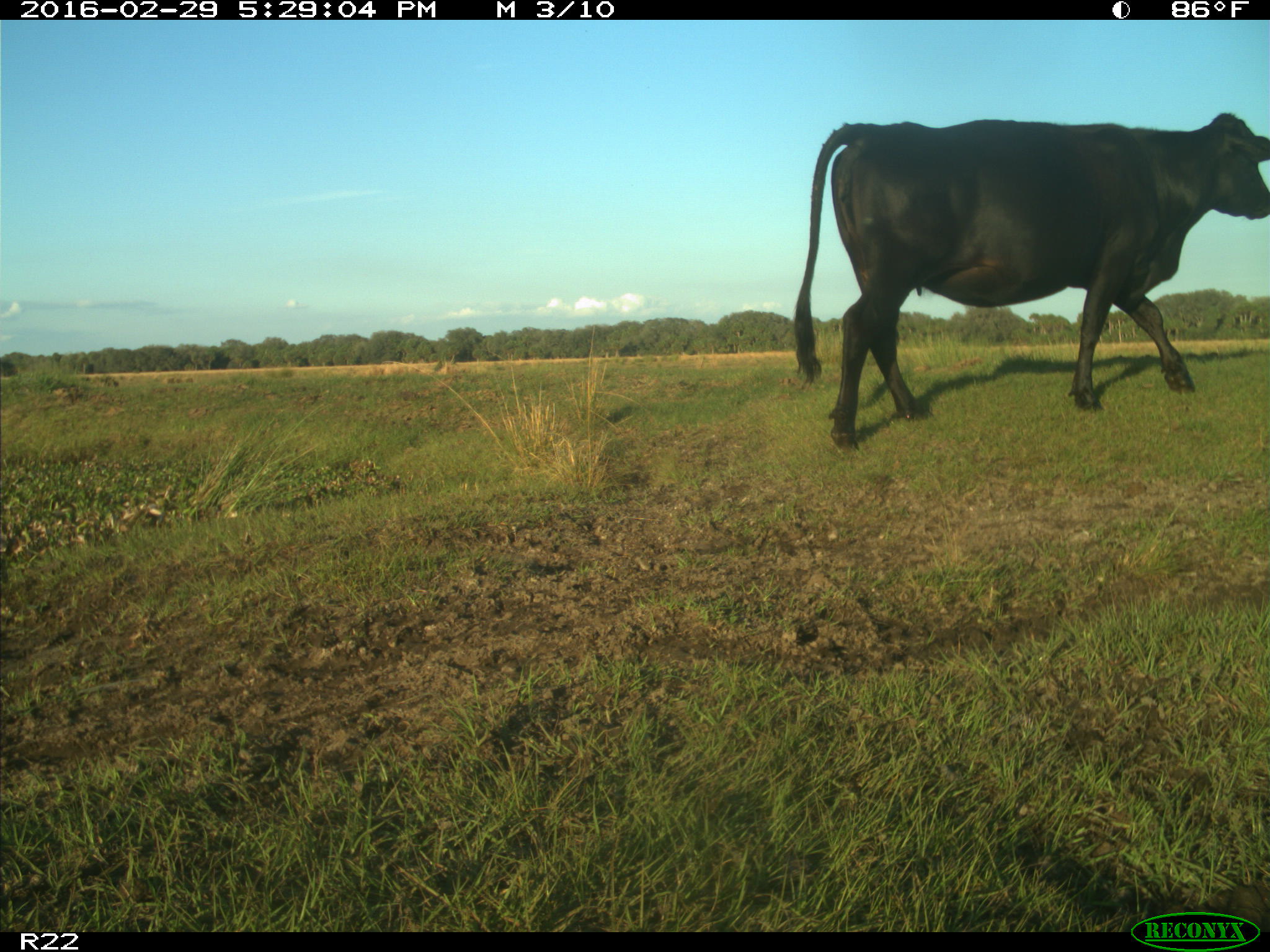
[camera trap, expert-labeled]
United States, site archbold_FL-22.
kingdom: Animalia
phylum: Chordata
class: Mammalia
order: Artiodactyla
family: Bovidae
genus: Bos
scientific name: Bos taurus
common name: domestic cow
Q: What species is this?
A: Bos taurus (domestic cow).